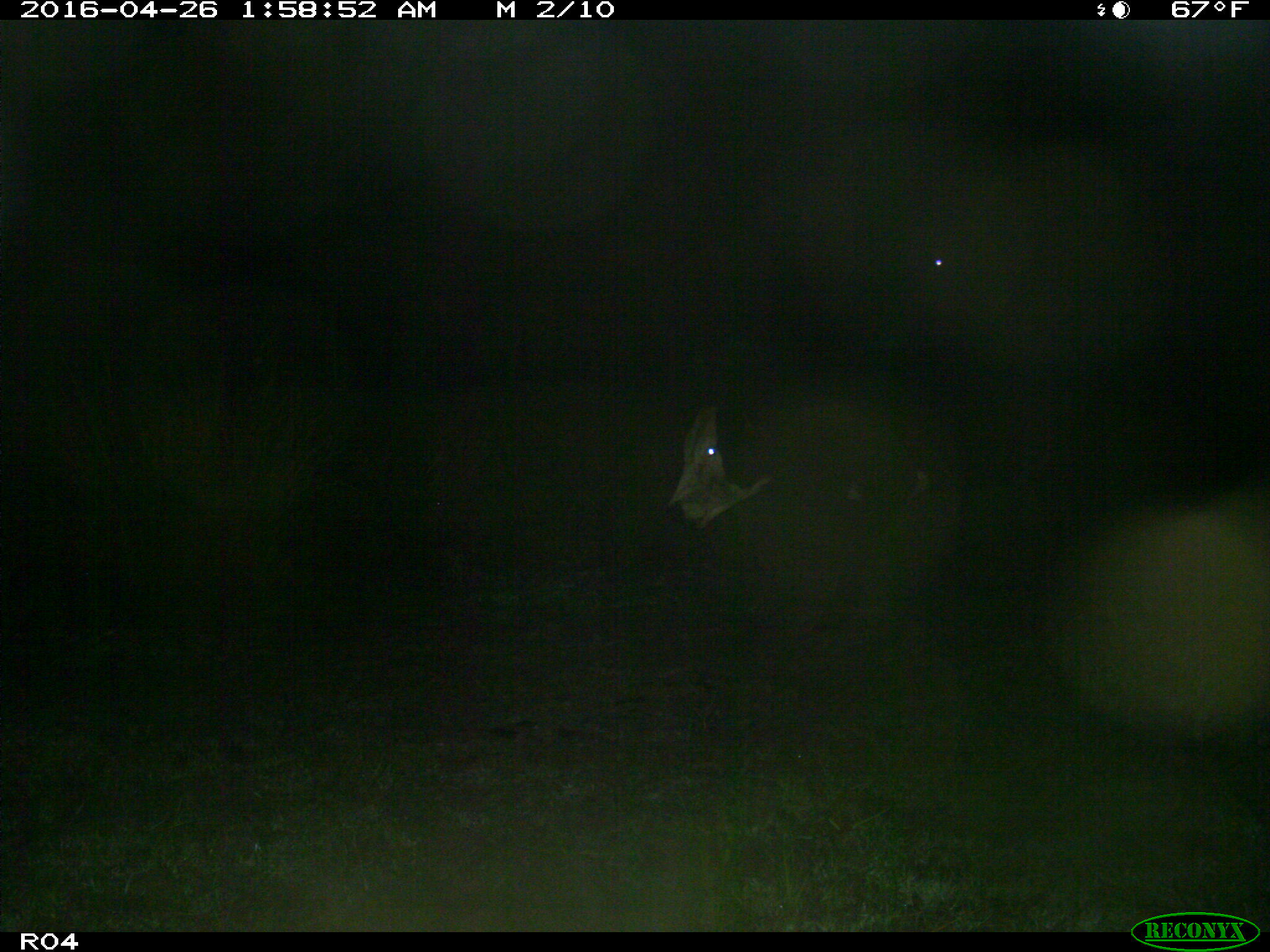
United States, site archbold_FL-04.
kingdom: Animalia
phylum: Chordata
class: Mammalia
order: Artiodactyla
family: Bovidae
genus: Bos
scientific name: Bos taurus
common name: domestic cow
Bos taurus (domestic cow).